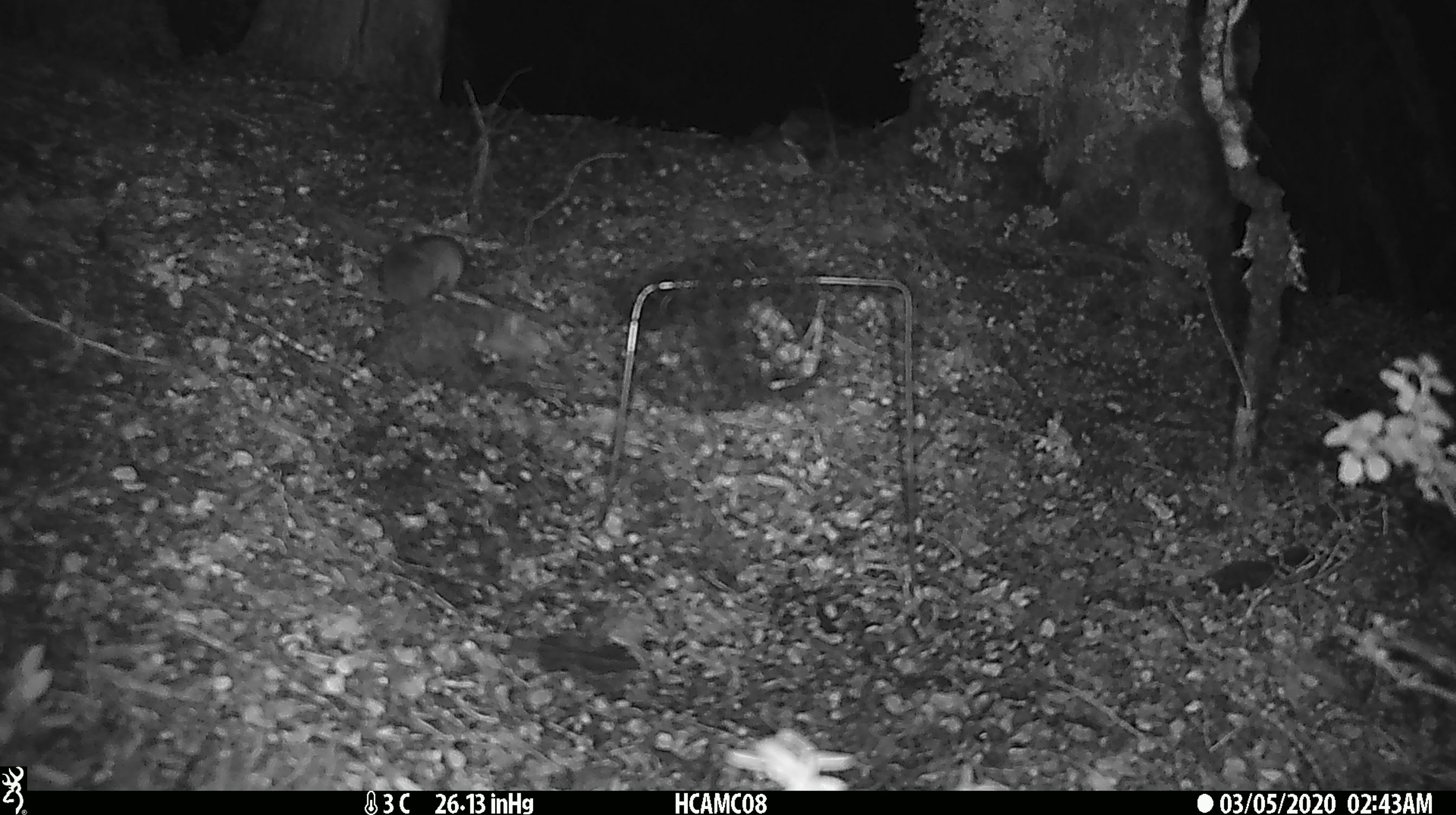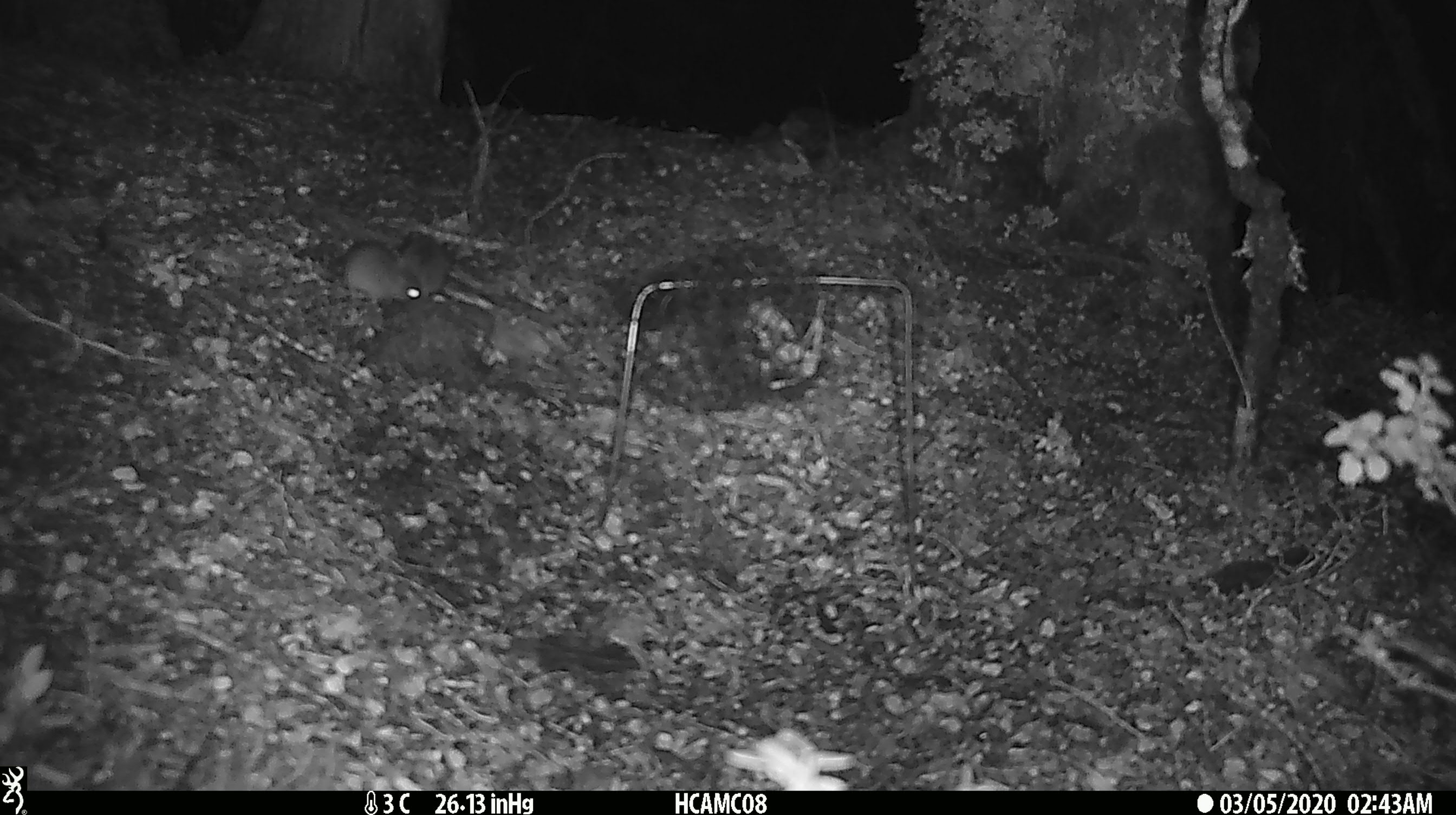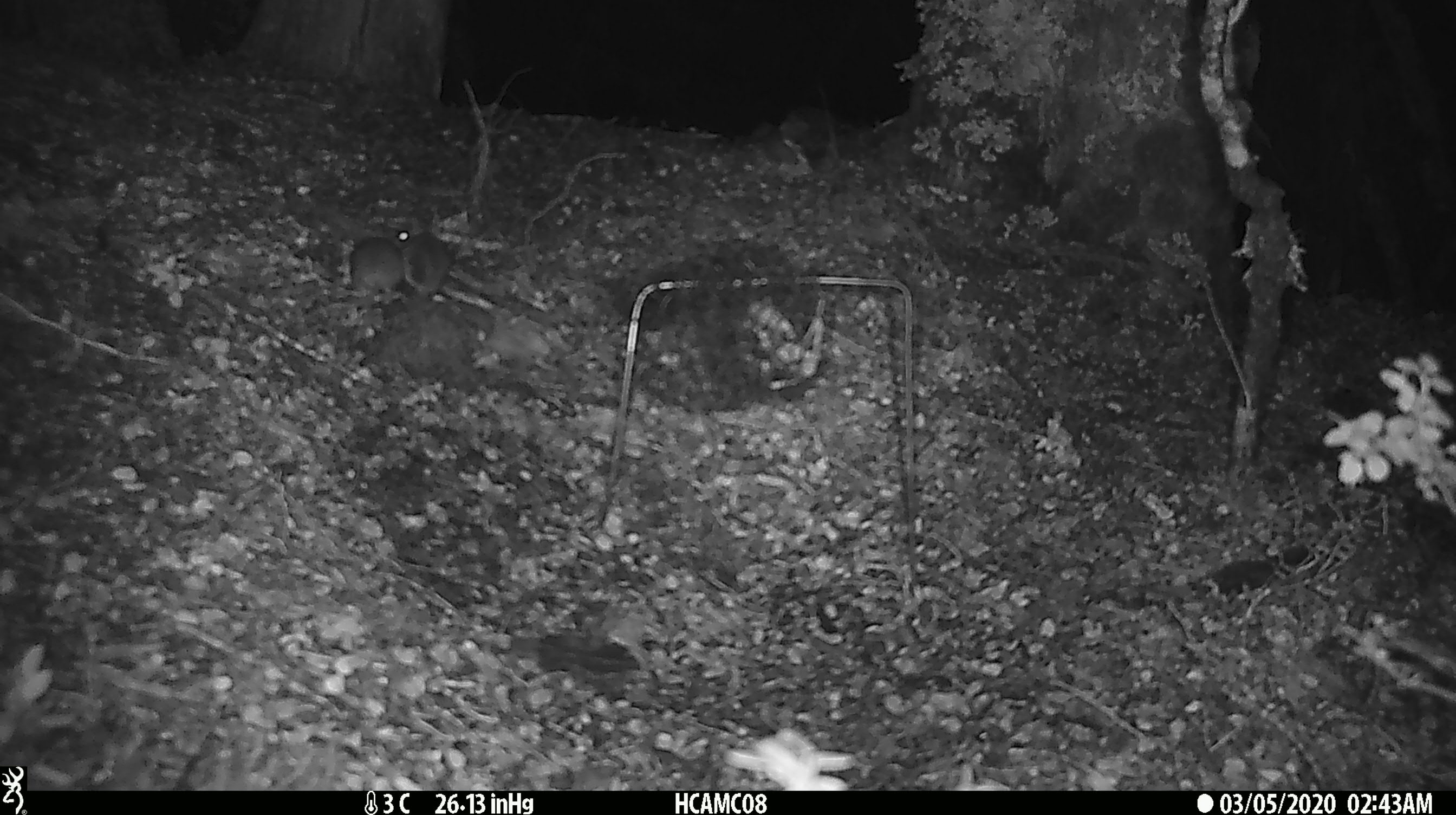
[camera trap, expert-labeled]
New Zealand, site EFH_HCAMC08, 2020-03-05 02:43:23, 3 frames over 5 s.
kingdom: Animalia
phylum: Chordata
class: Mammalia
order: Rodentia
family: Muridae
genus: Mus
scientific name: Mus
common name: mouse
Mouse (Mus).